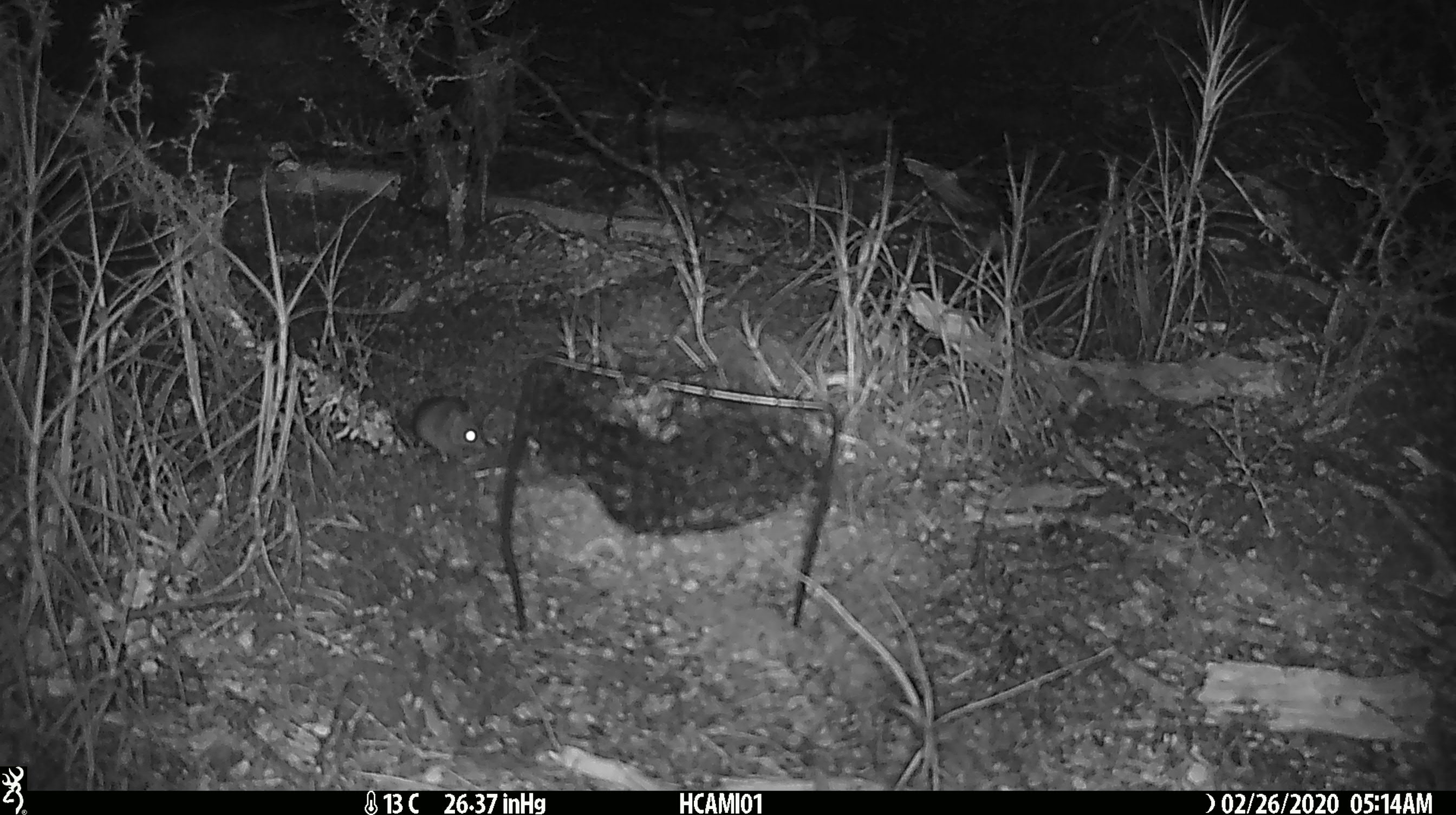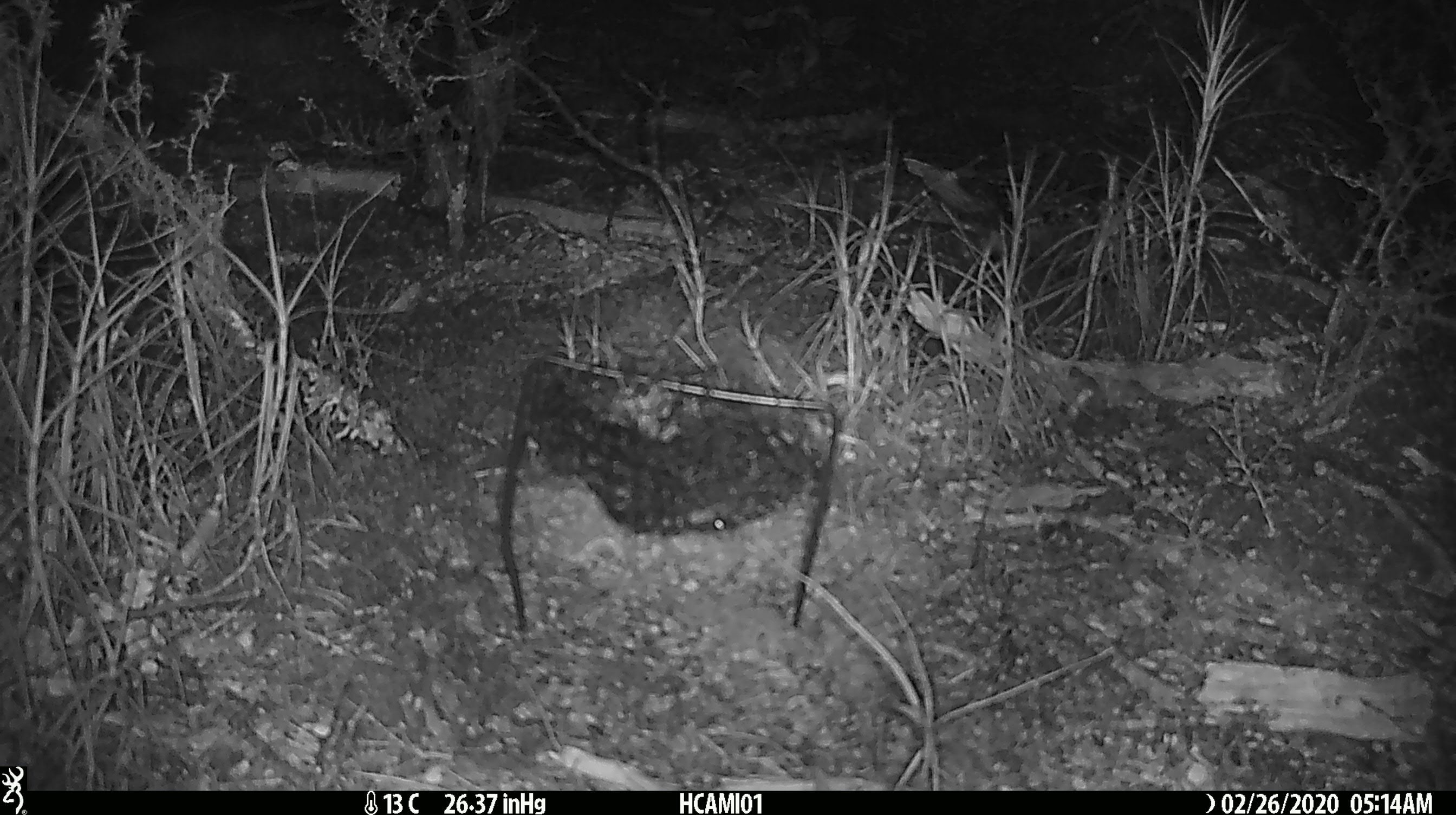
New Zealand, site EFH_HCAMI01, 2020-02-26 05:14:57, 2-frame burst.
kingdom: Animalia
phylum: Chordata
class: Mammalia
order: Rodentia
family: Muridae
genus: Mus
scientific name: Mus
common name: mouse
Mouse (Mus).